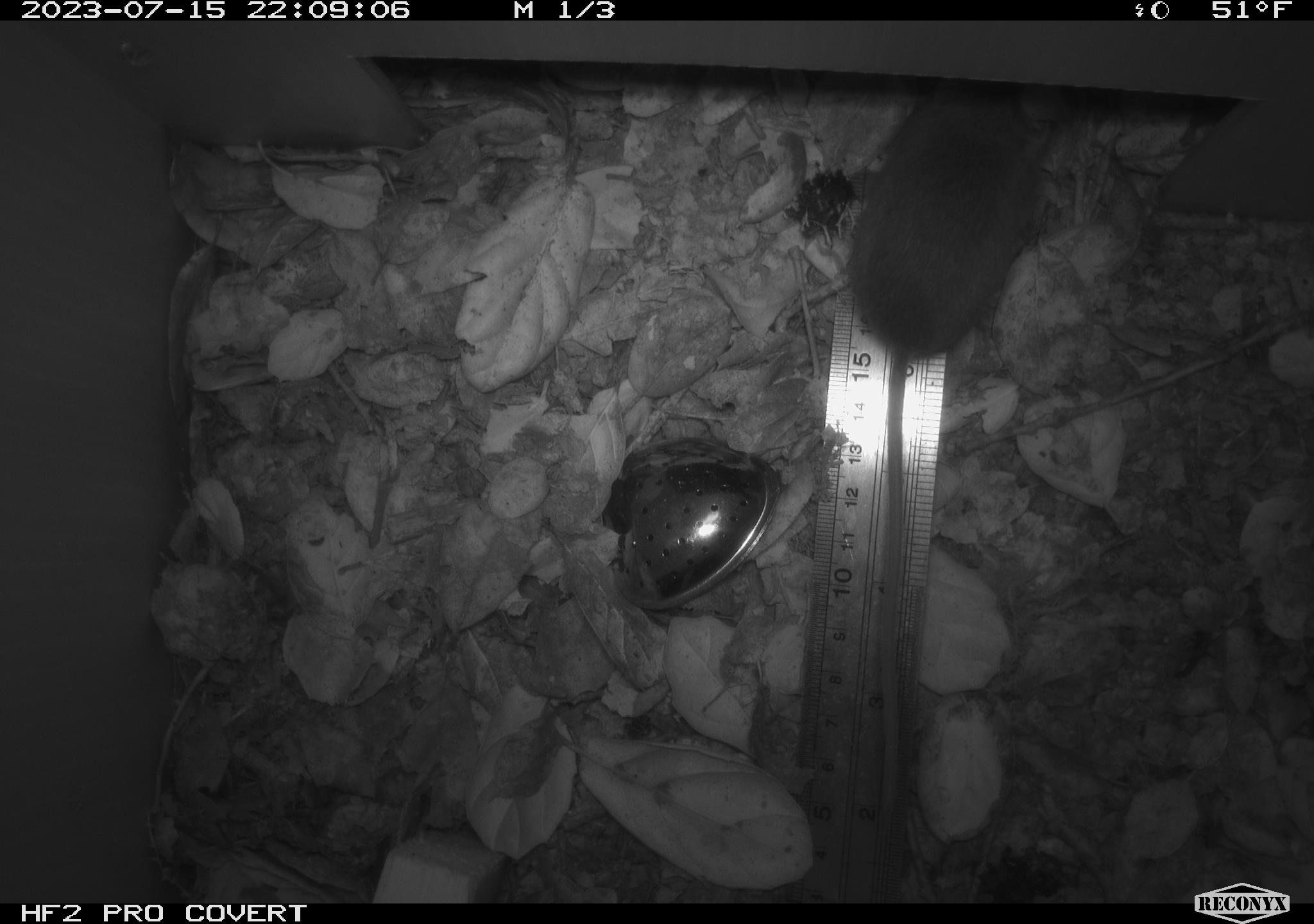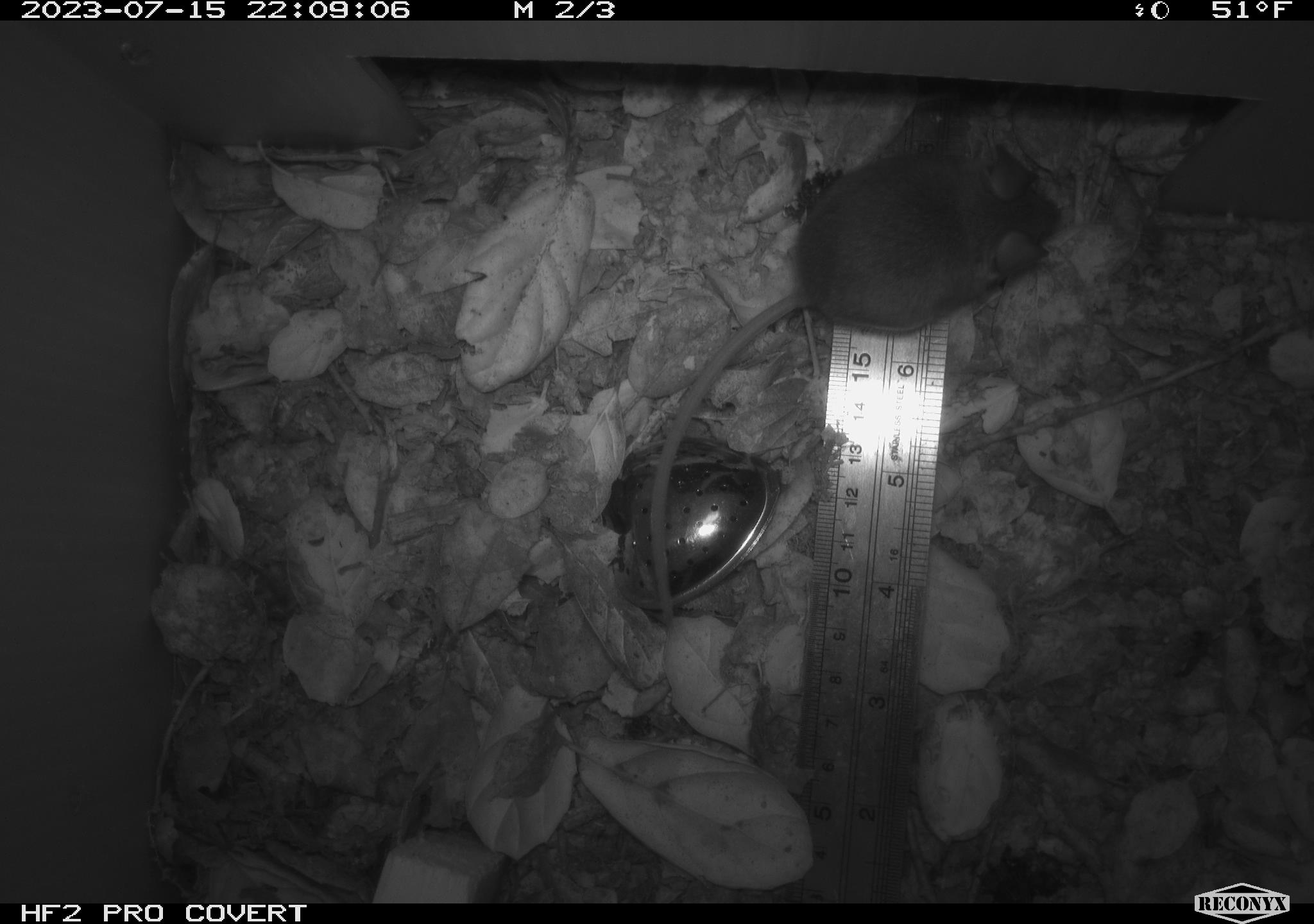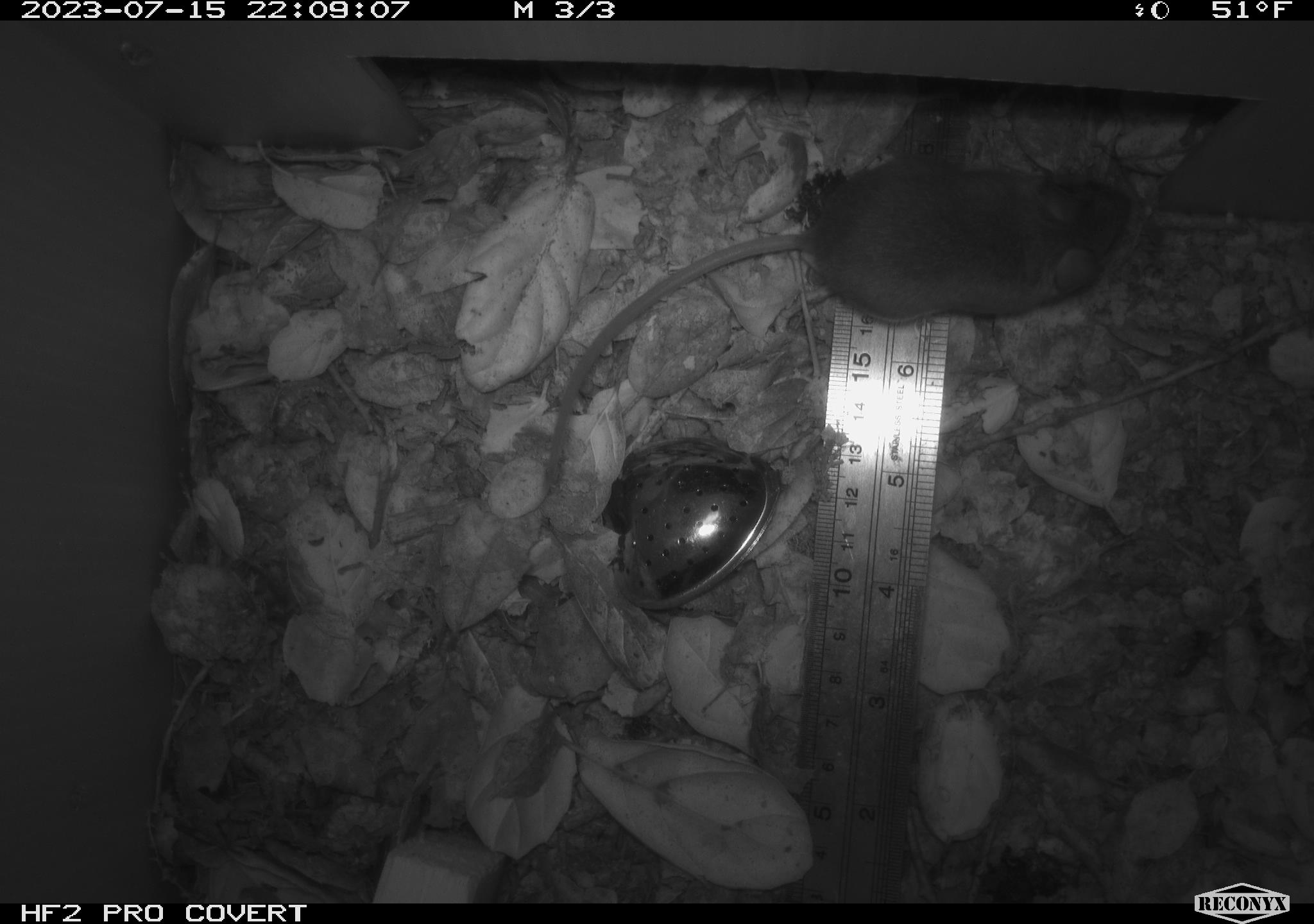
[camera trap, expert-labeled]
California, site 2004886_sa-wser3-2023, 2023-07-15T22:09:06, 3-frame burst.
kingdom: Animalia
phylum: Chordata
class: Mammalia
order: Rodentia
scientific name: Rodentia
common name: mouse species